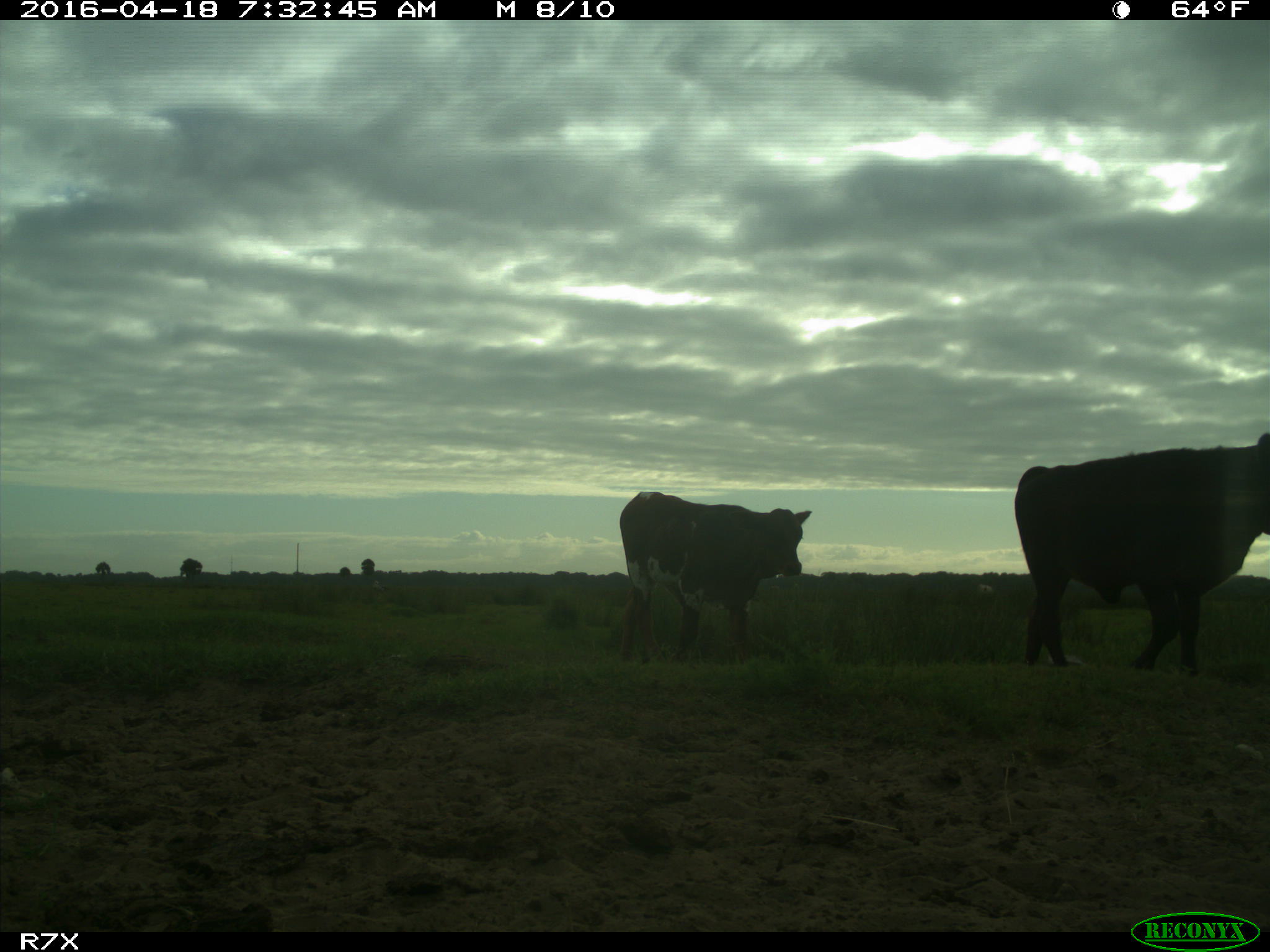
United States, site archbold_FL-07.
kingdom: Animalia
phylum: Chordata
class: Mammalia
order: Artiodactyla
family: Bovidae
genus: Bos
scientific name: Bos taurus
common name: domestic cow